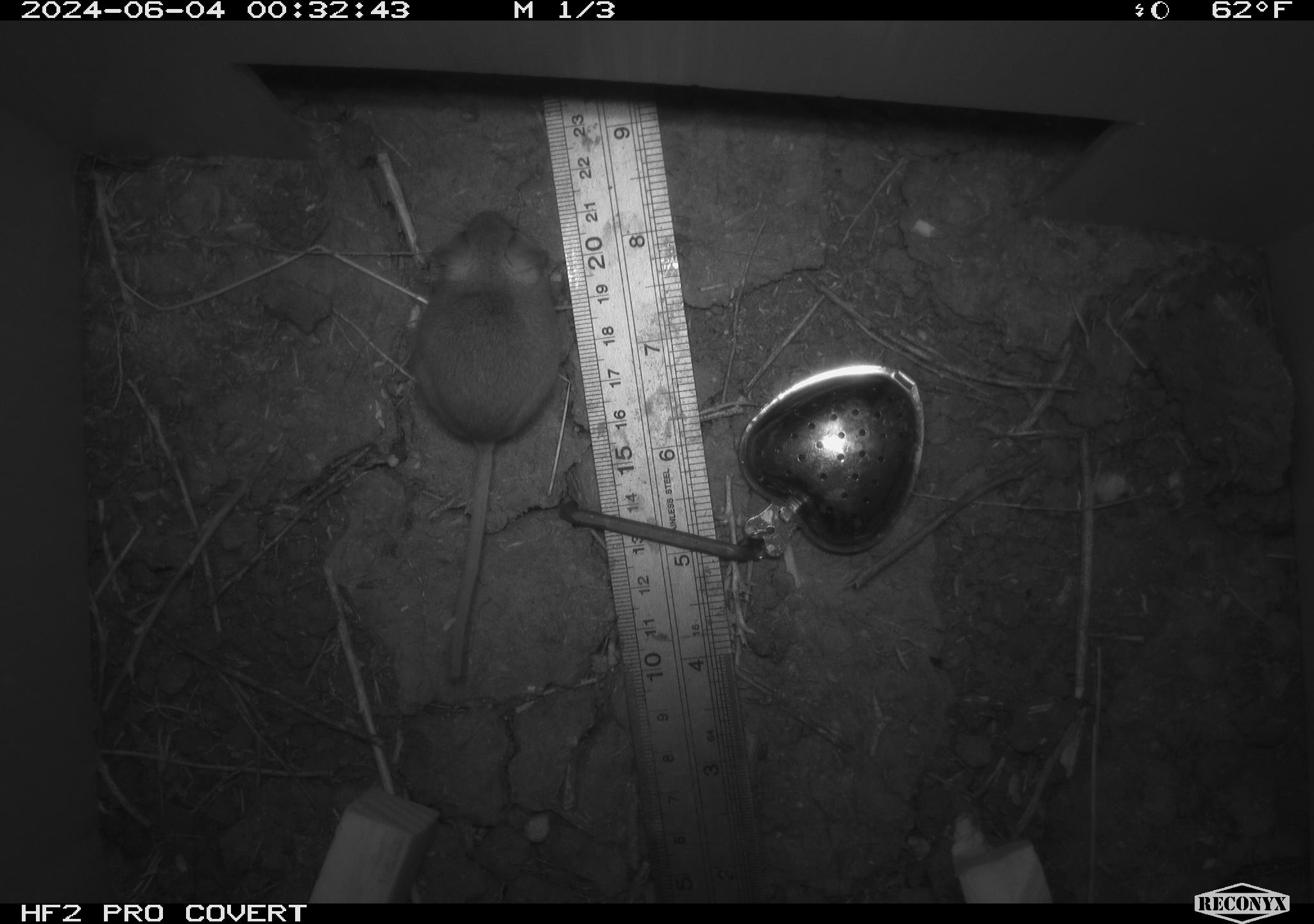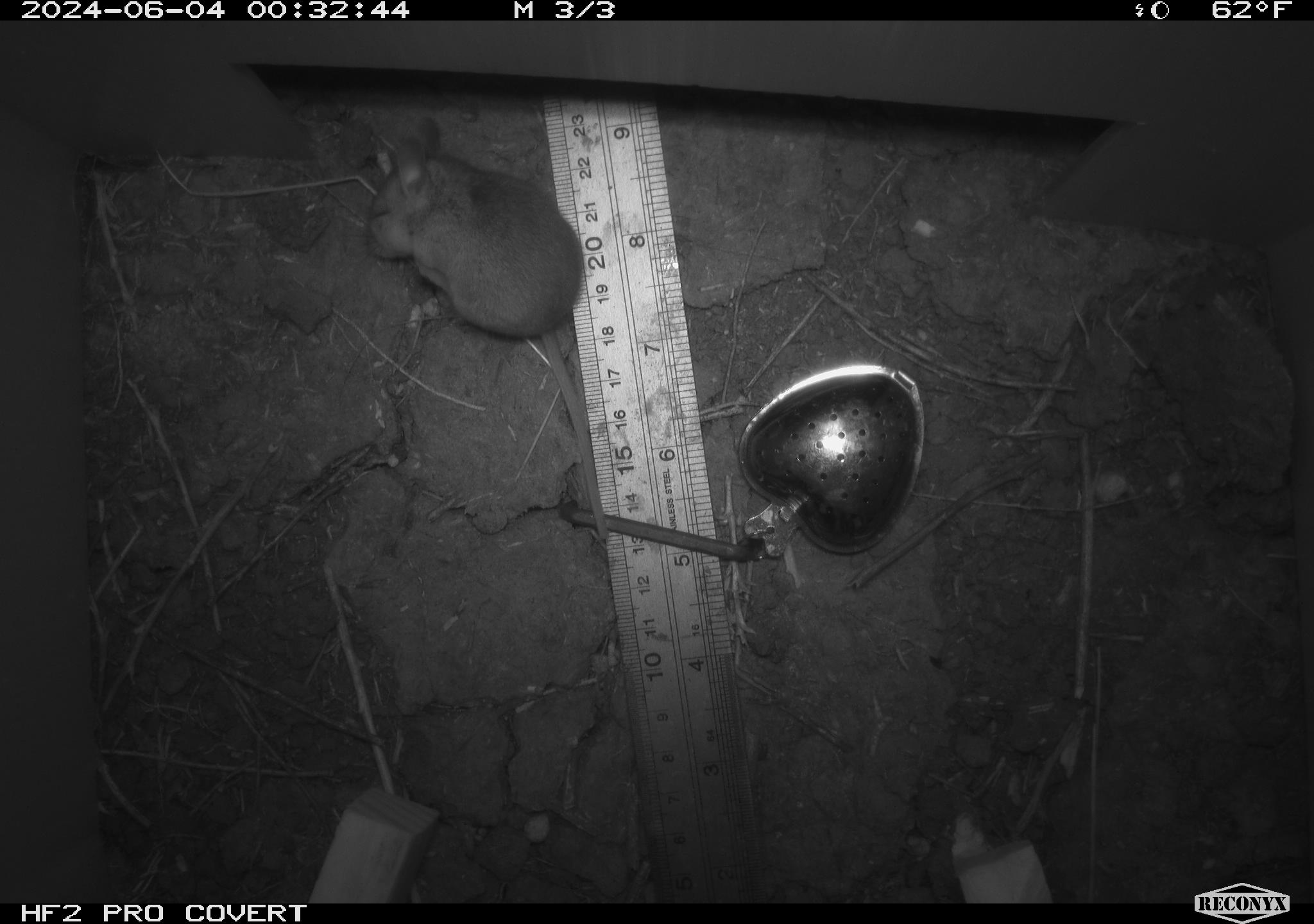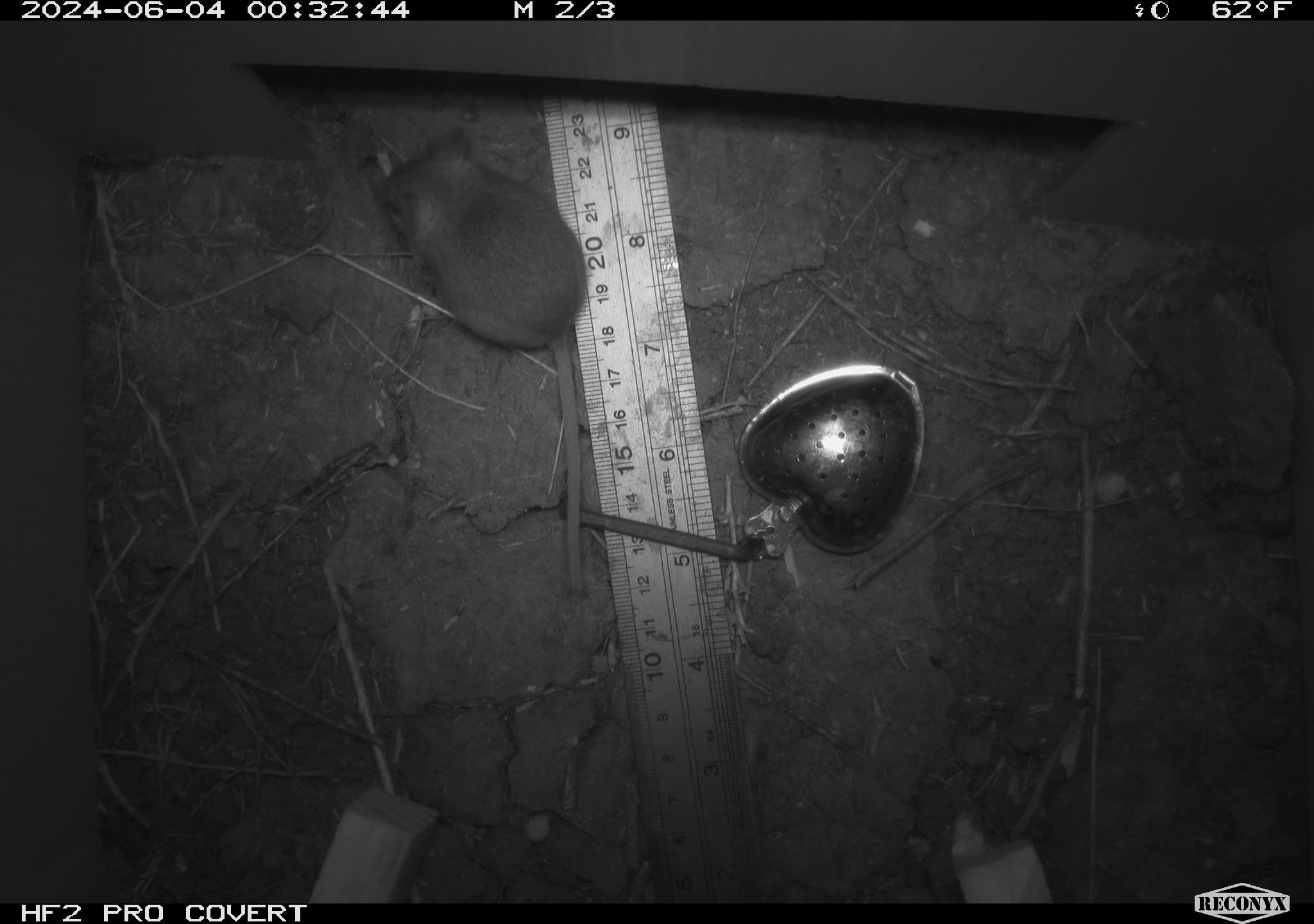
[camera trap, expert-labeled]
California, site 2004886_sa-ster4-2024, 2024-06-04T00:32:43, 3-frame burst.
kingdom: Animalia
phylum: Chordata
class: Mammalia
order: Rodentia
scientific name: Rodentia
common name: mouse species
Mouse species (Rodentia).